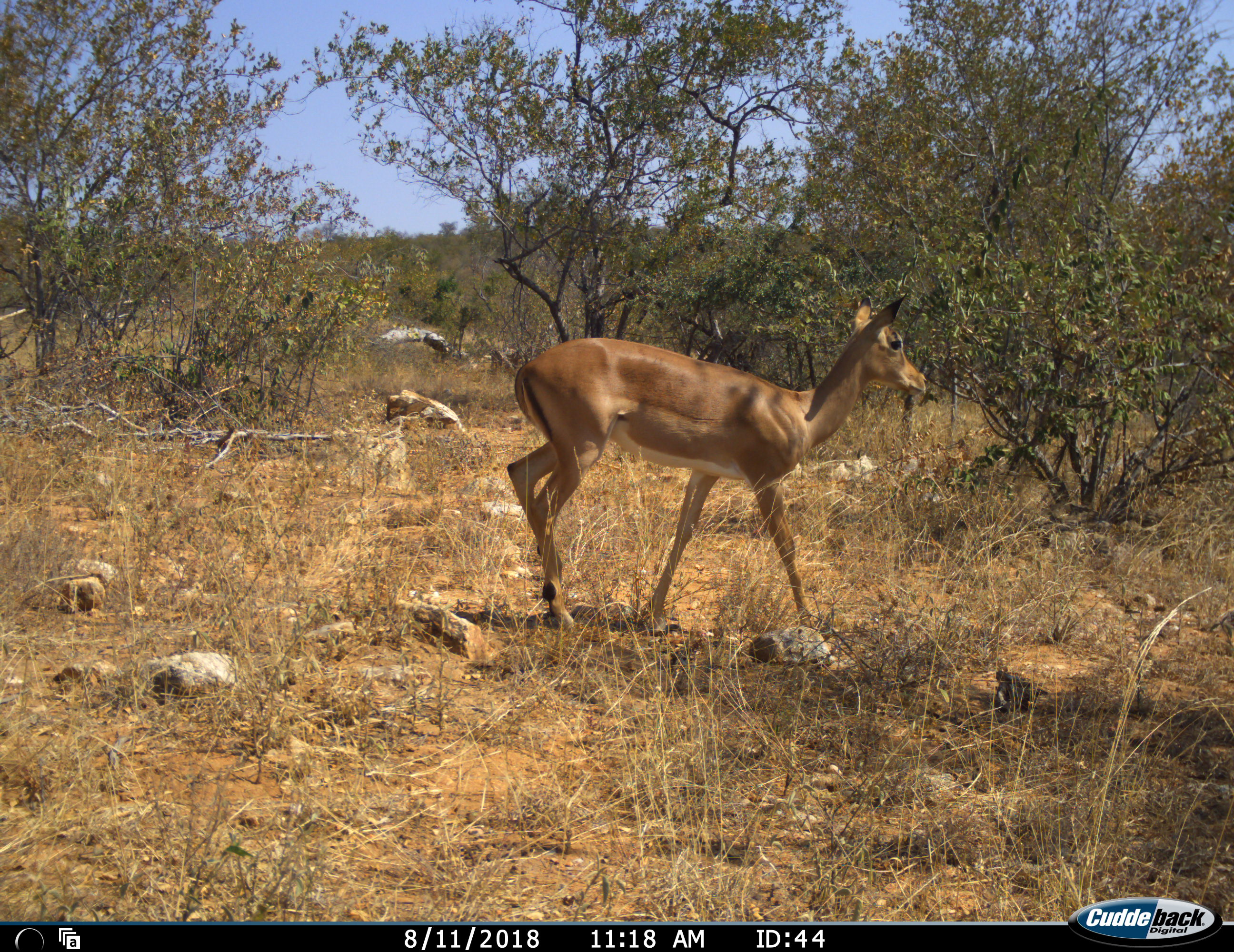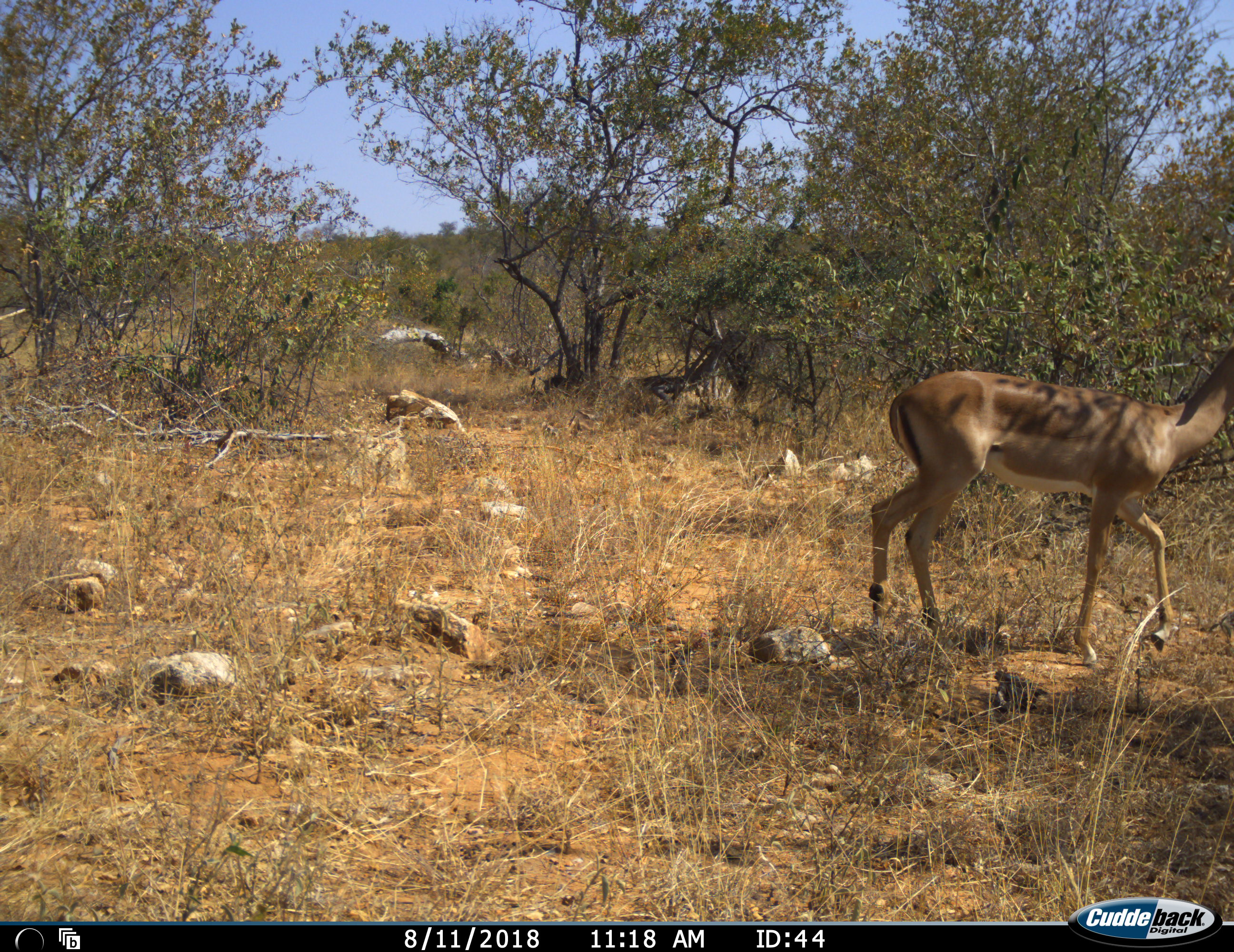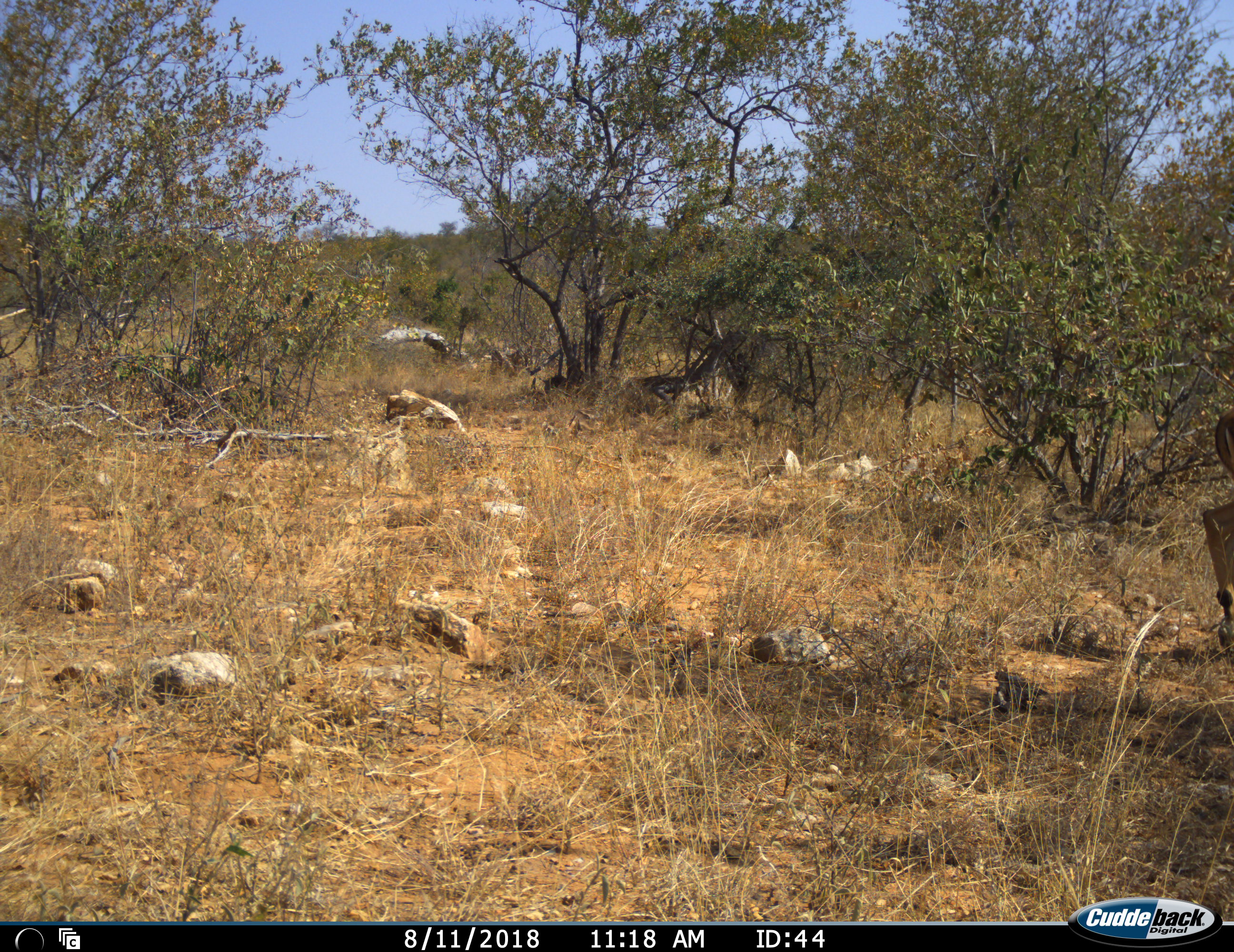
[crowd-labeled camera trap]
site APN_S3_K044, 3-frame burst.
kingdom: Animalia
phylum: Chordata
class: Mammalia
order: Artiodactyla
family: Bovidae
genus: Aepyceros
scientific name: Aepyceros melampus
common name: impala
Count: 1.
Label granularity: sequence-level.